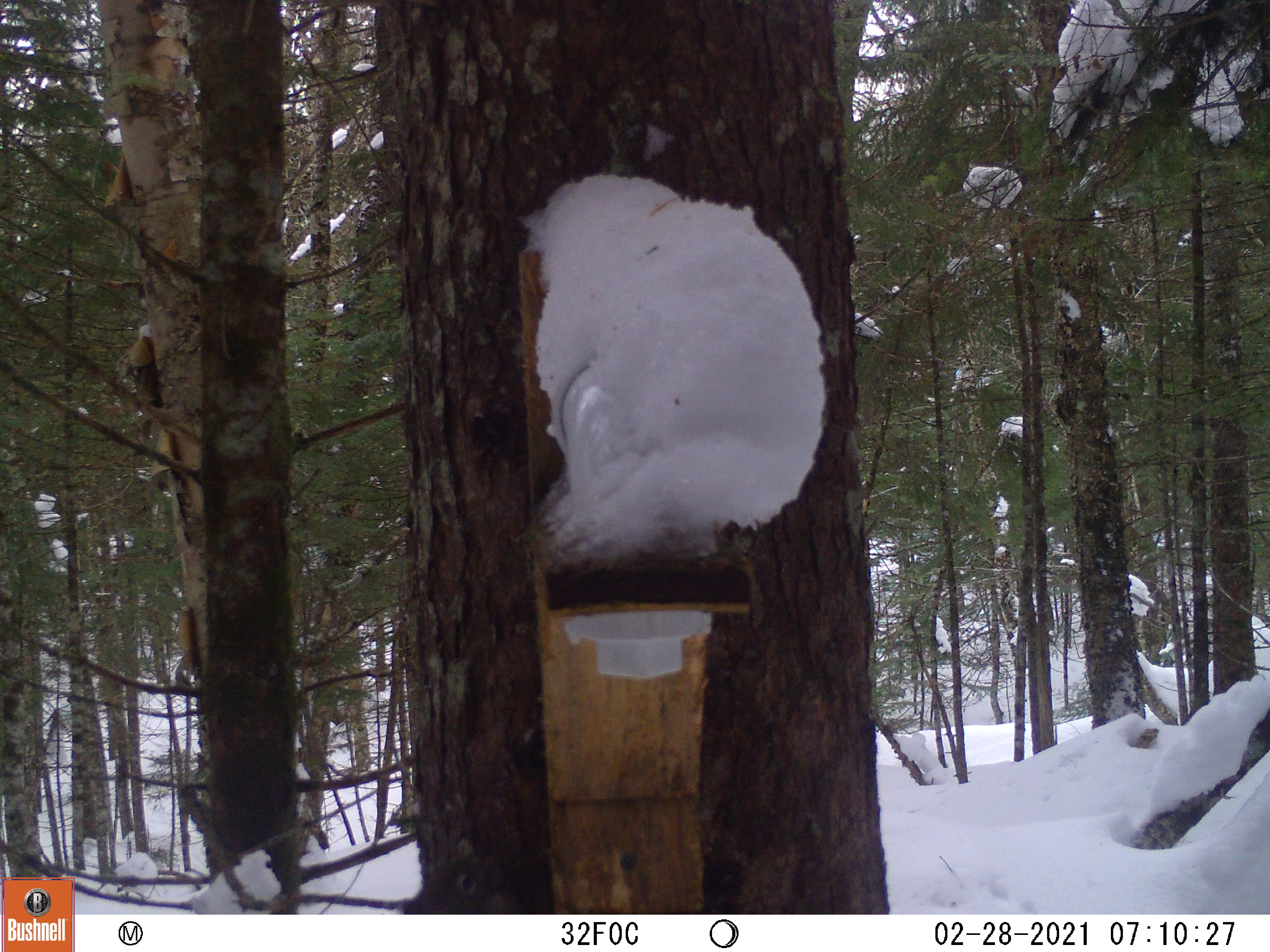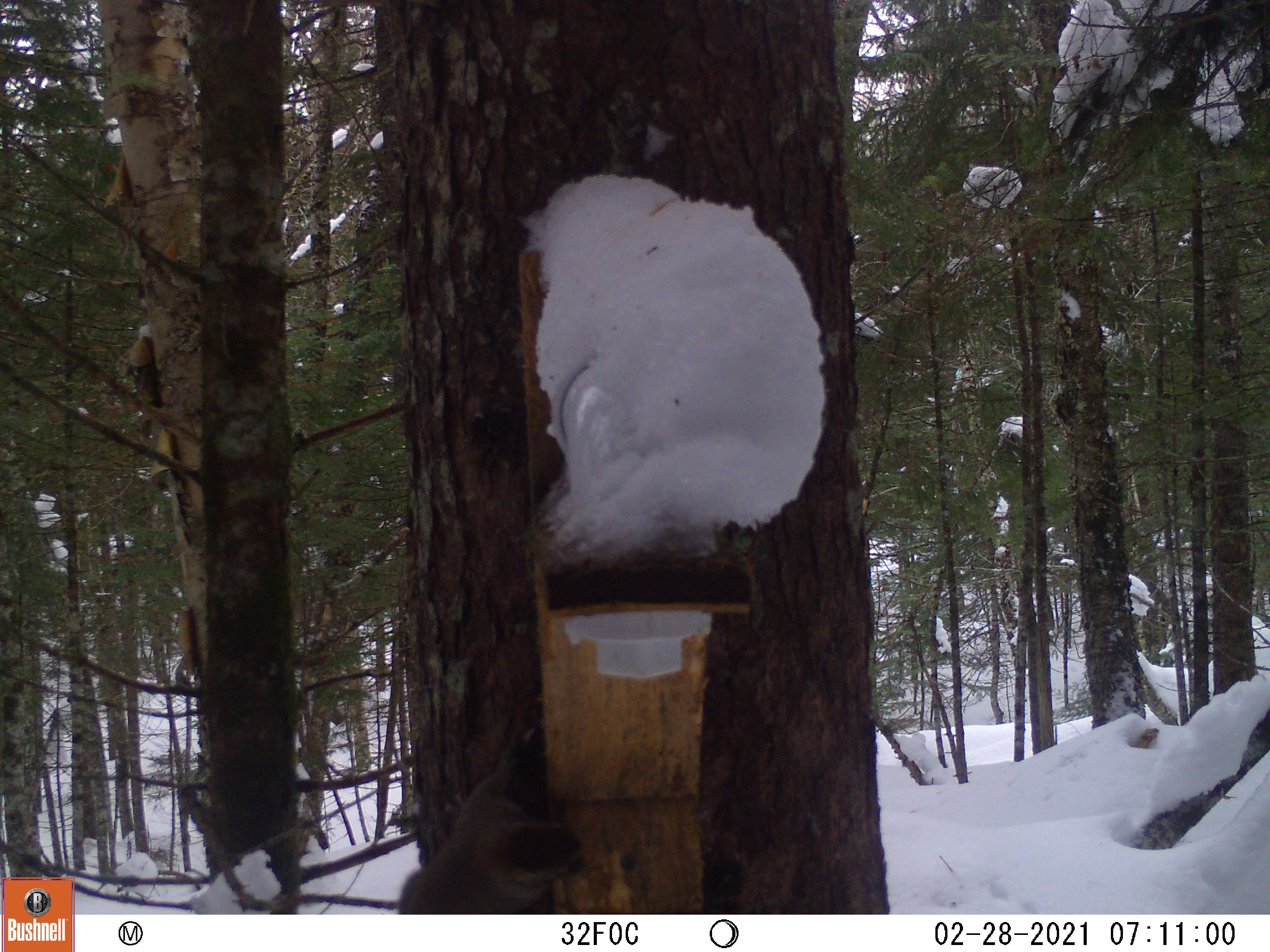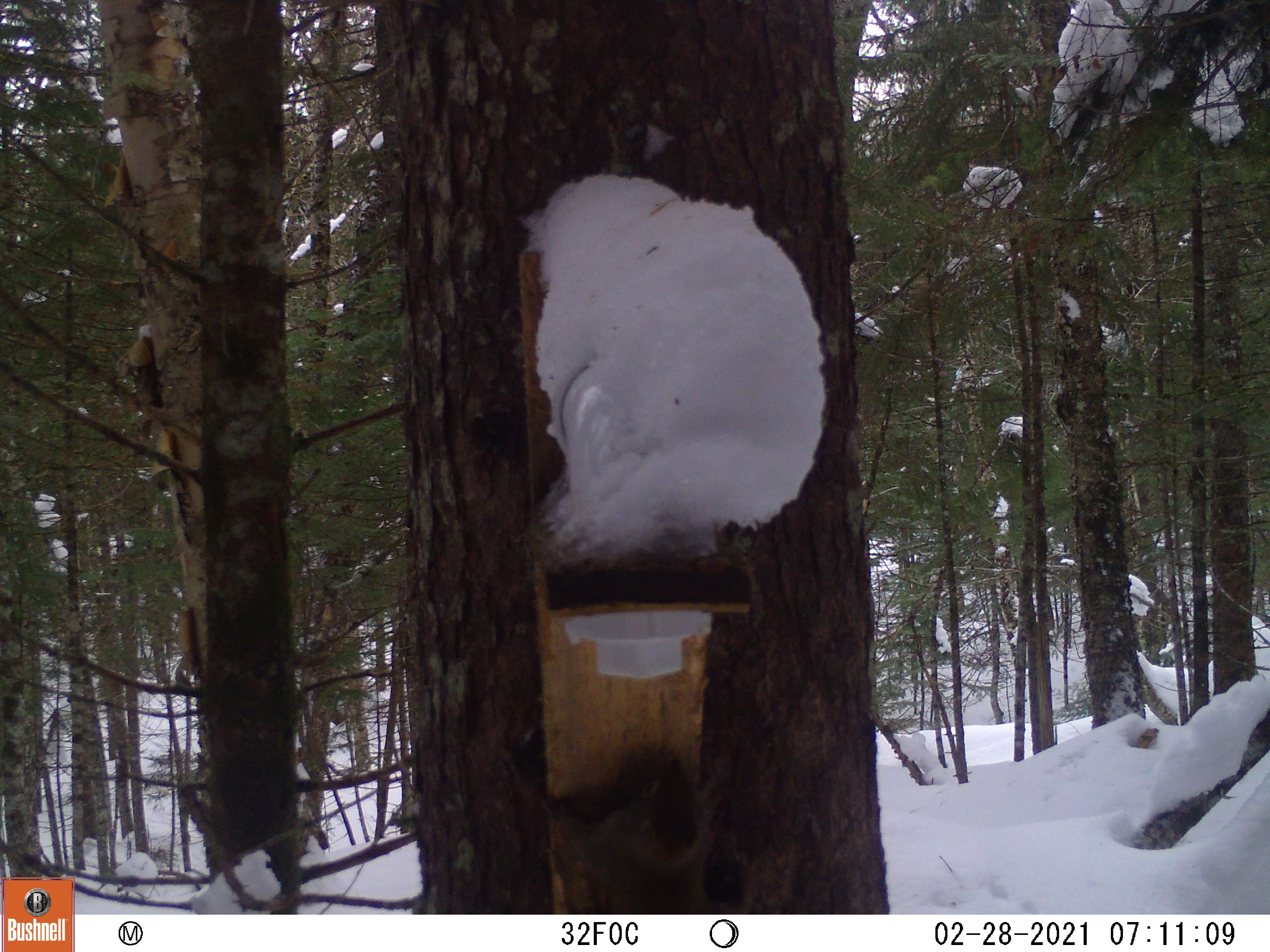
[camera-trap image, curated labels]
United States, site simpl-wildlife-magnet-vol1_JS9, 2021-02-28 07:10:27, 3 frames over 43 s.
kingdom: Animalia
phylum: Chordata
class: Mammalia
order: Rodentia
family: Sciuridae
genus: Tamiasciurus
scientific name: Tamiasciurus hudsonicus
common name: red squirrel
Red squirrel (Tamiasciurus hudsonicus).